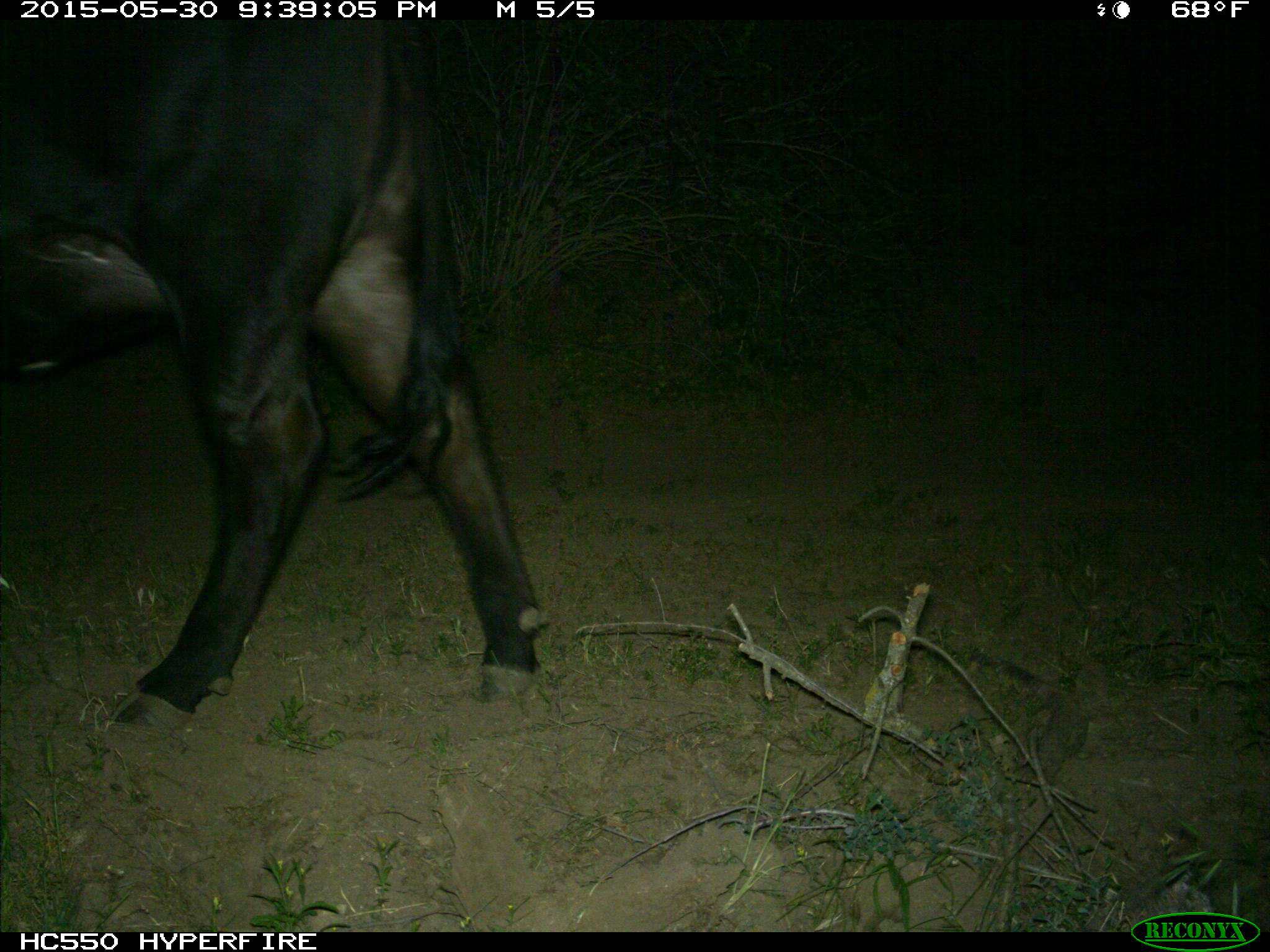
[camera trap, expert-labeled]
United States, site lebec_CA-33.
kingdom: Animalia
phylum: Chordata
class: Mammalia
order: Artiodactyla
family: Bovidae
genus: Bos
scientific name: Bos taurus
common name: domestic cow